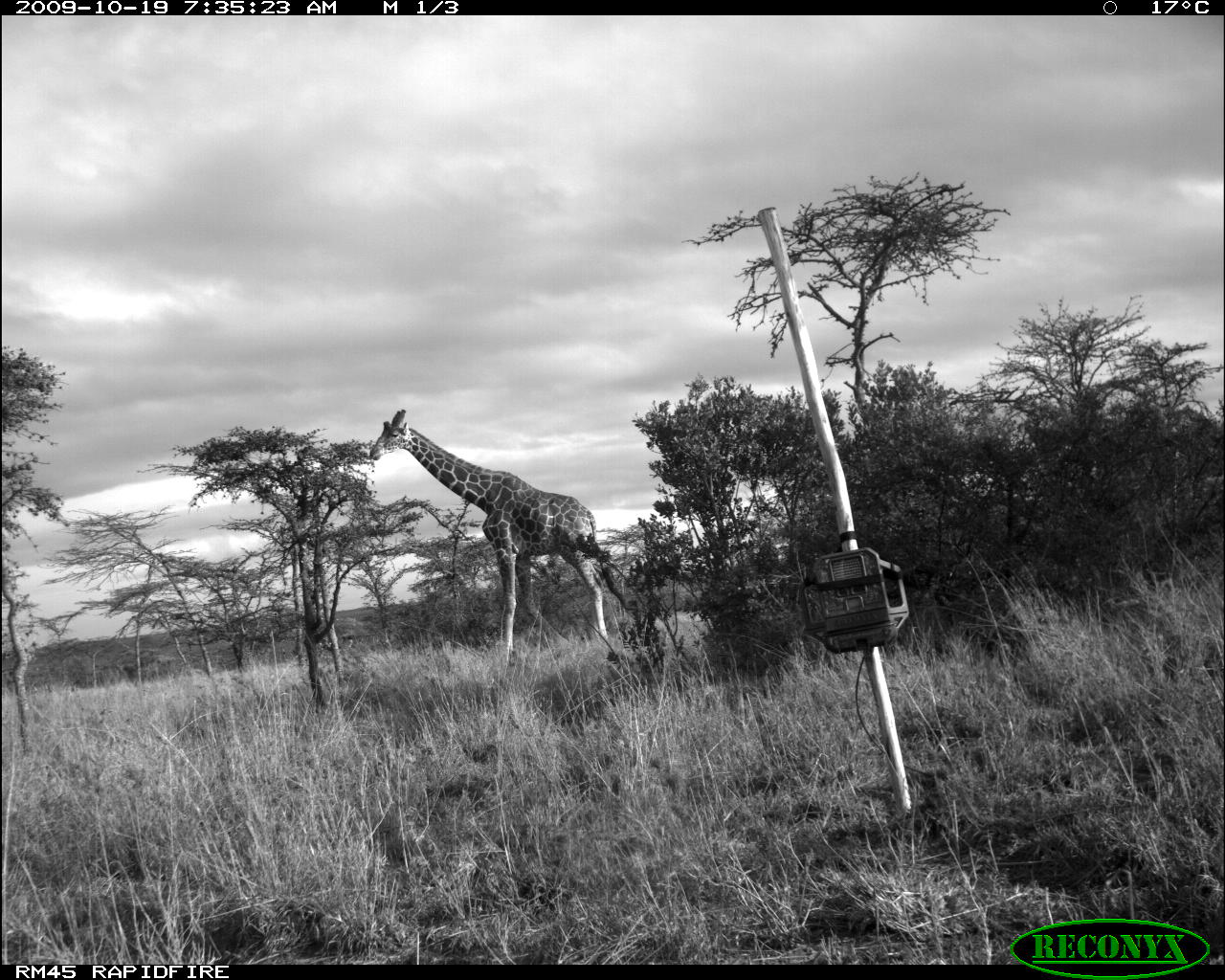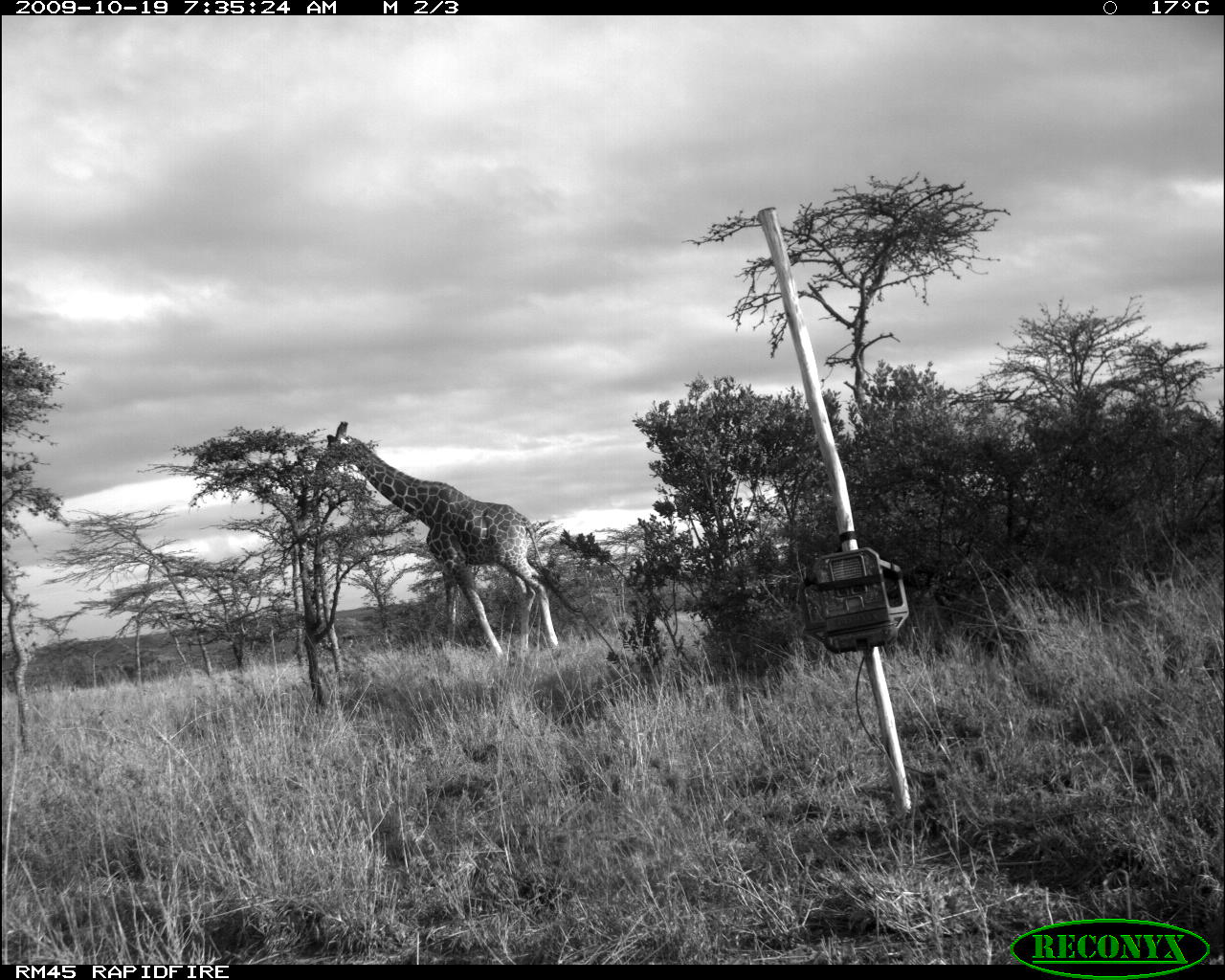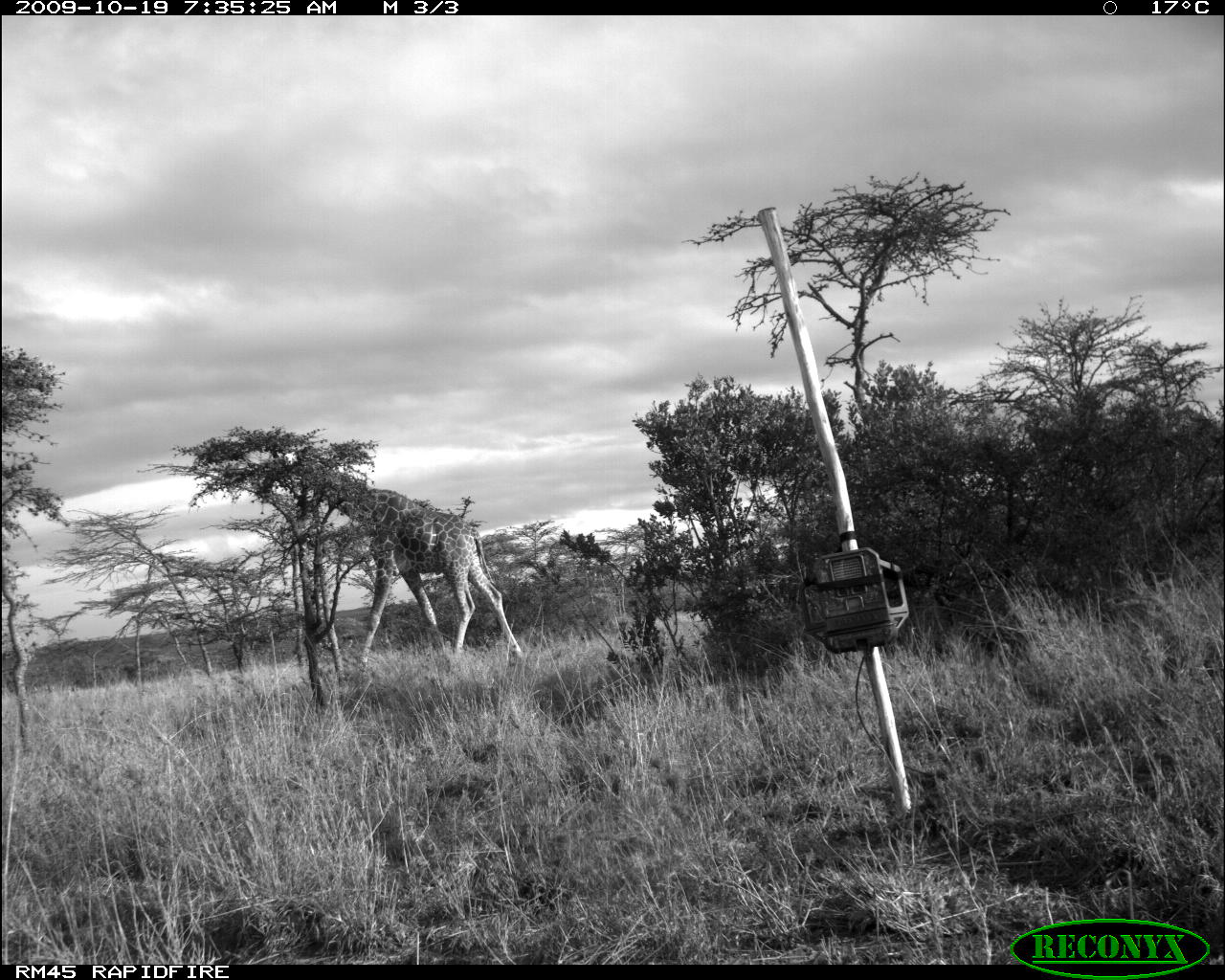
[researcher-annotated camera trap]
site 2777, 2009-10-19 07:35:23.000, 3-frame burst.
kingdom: Animalia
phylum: Chordata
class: Mammalia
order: Artiodactyla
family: Giraffidae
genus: Giraffa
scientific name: Giraffa camelopardalis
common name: giraffe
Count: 1.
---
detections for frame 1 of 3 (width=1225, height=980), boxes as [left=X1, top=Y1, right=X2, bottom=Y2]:
giraffa camelopardalis: [left=370, top=409, right=608, bottom=657]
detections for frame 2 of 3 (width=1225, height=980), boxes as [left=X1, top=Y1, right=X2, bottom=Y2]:
giraffa camelopardalis: [left=313, top=419, right=585, bottom=666]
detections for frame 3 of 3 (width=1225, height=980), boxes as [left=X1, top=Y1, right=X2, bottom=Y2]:
giraffa camelopardalis: [left=297, top=446, right=524, bottom=669]